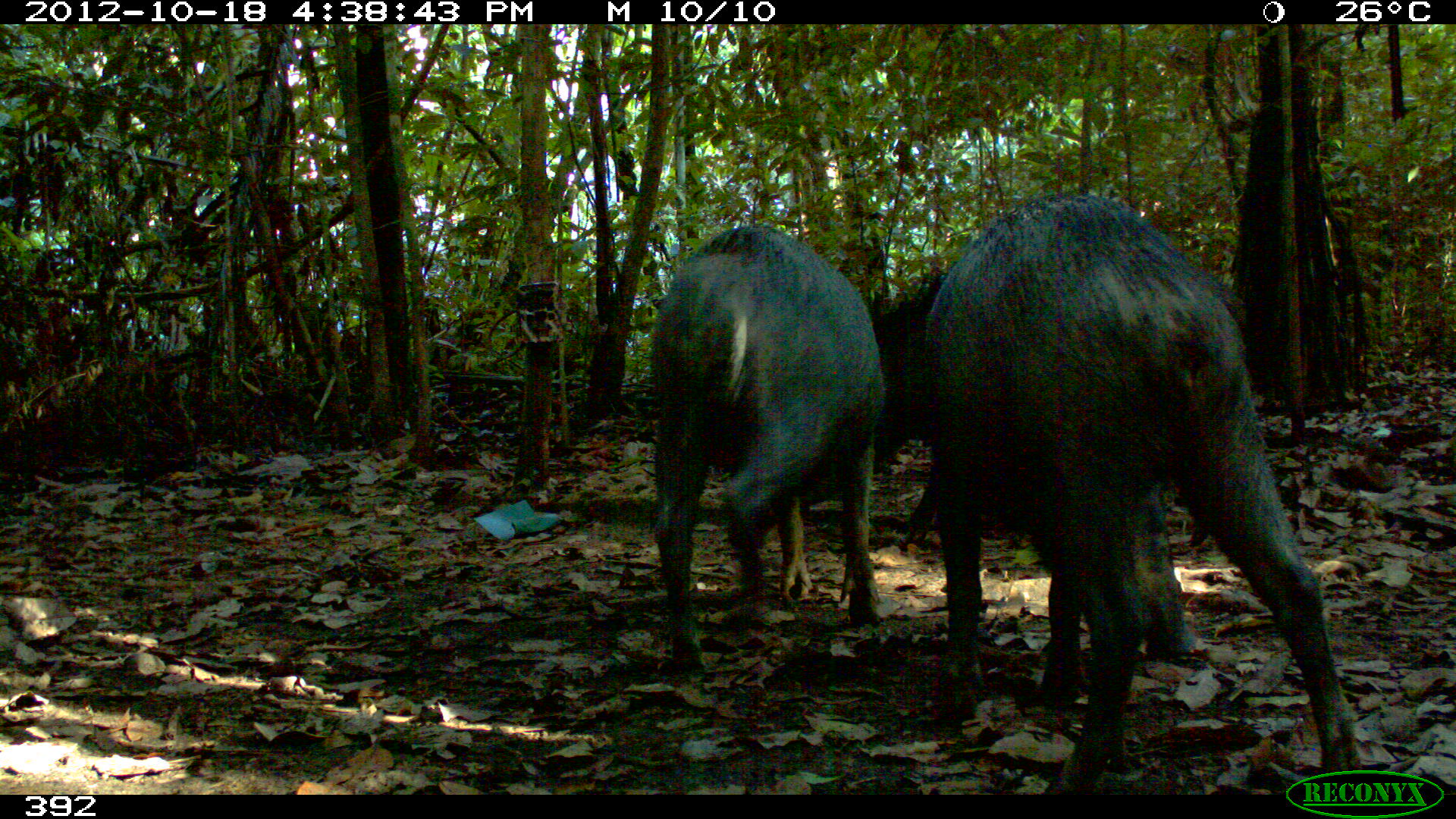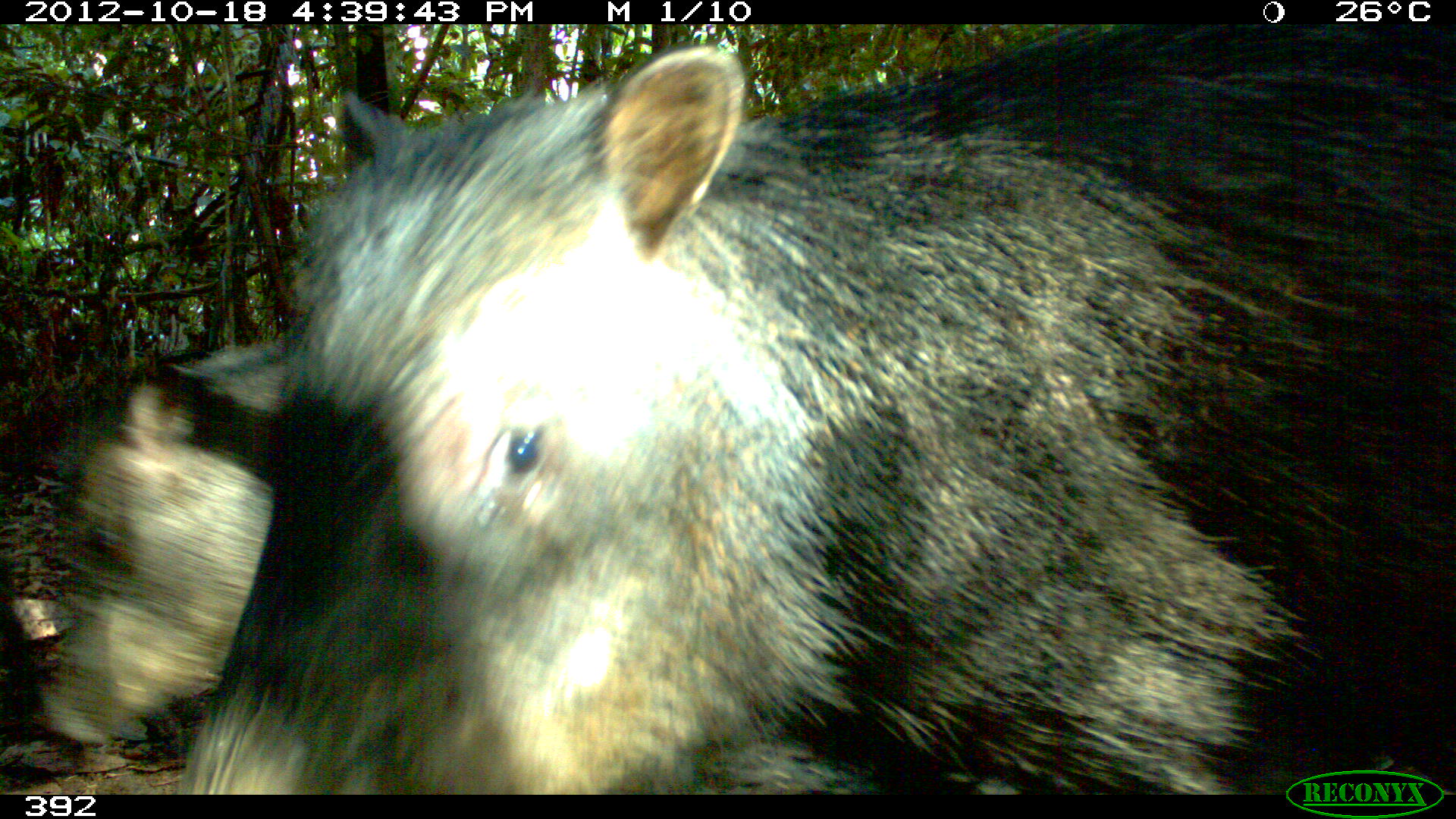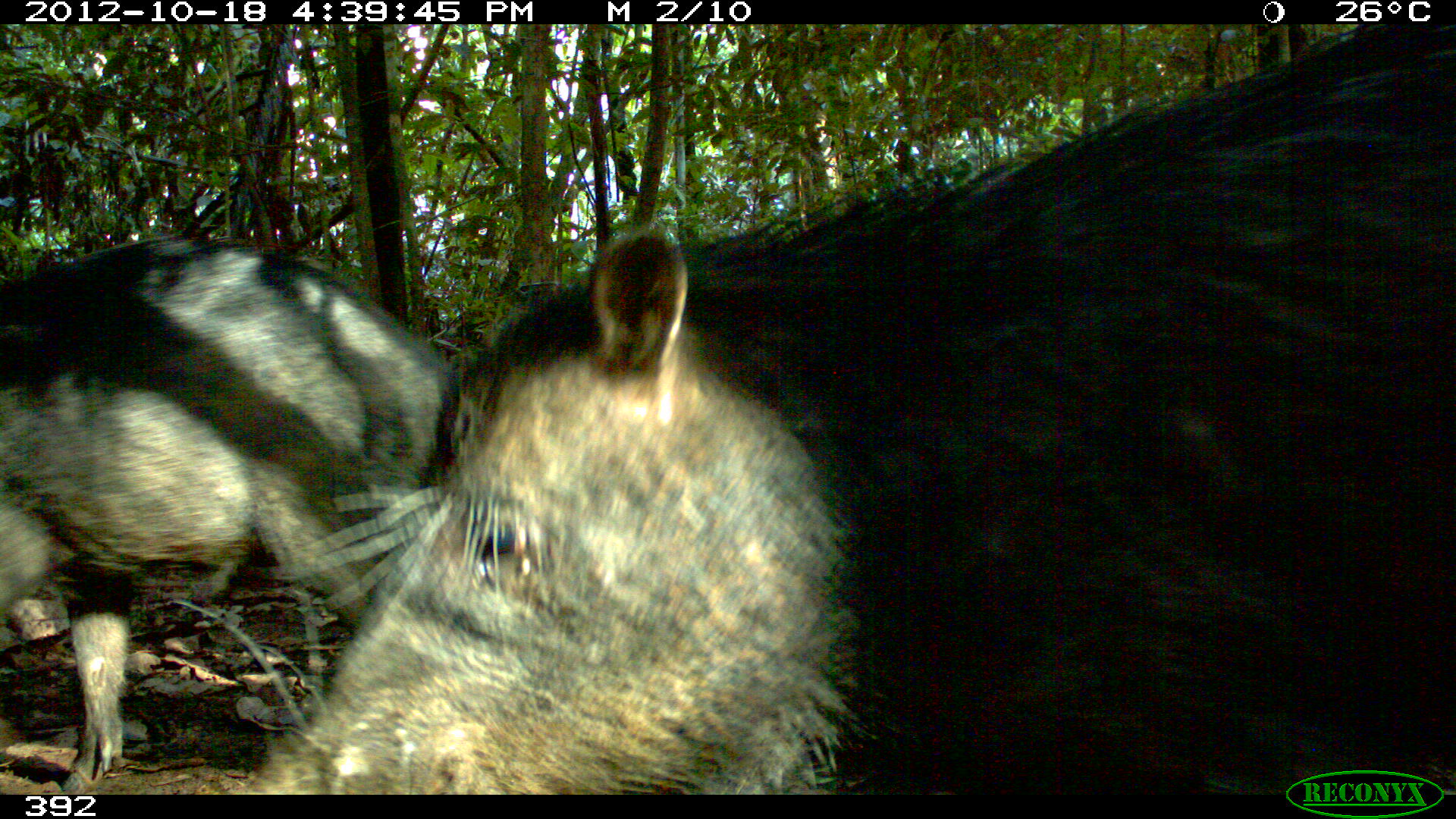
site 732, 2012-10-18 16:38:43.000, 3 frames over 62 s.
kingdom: Animalia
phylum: Chordata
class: Mammalia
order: Artiodactyla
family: Tayassuidae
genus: Tayassu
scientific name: Tayassu pecari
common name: white-lipped peccary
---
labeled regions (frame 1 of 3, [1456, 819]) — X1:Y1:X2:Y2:
tayassu pecari: 909:189:1371:793; 864:267:1205:659; 649:223:891:677